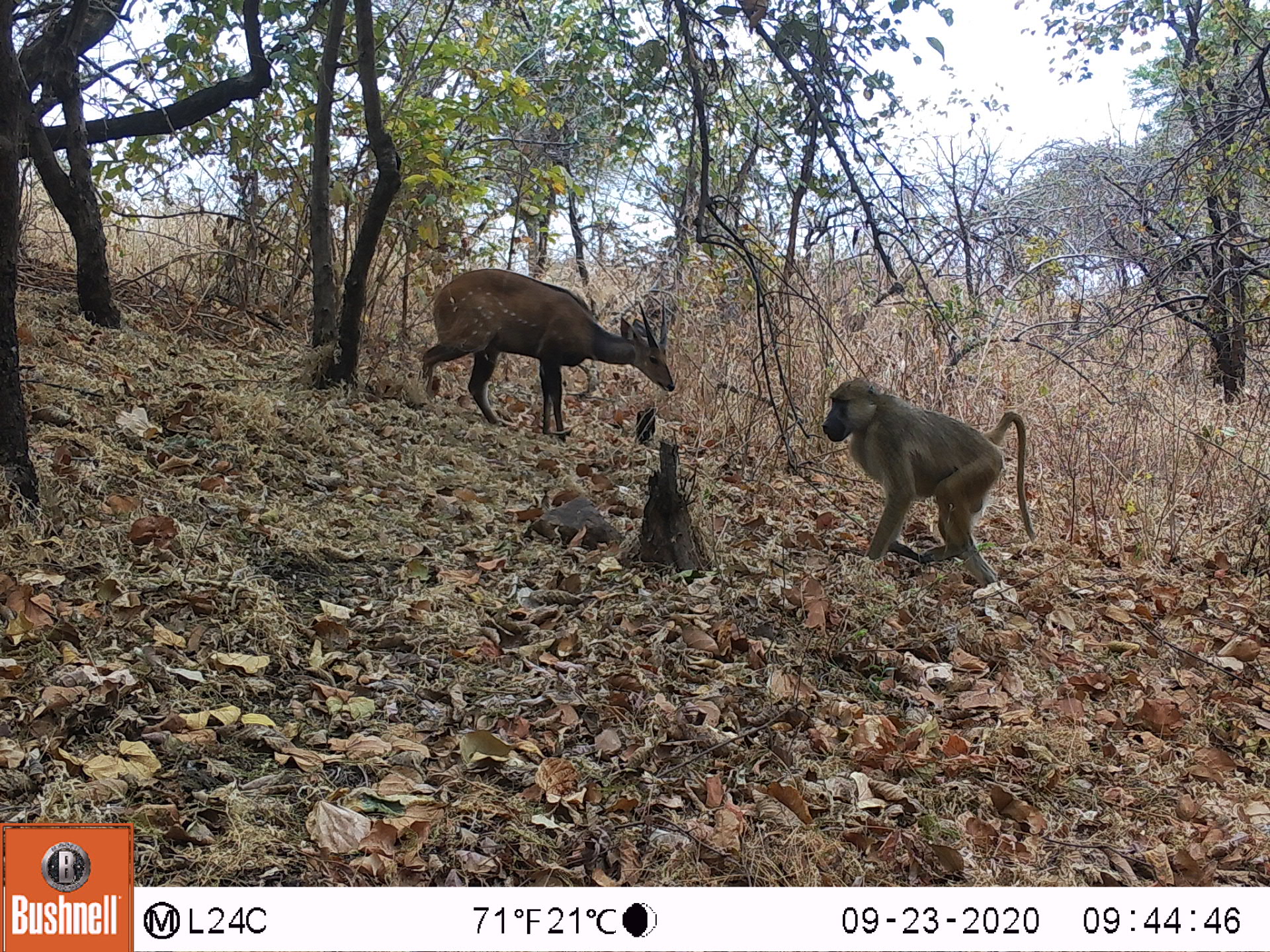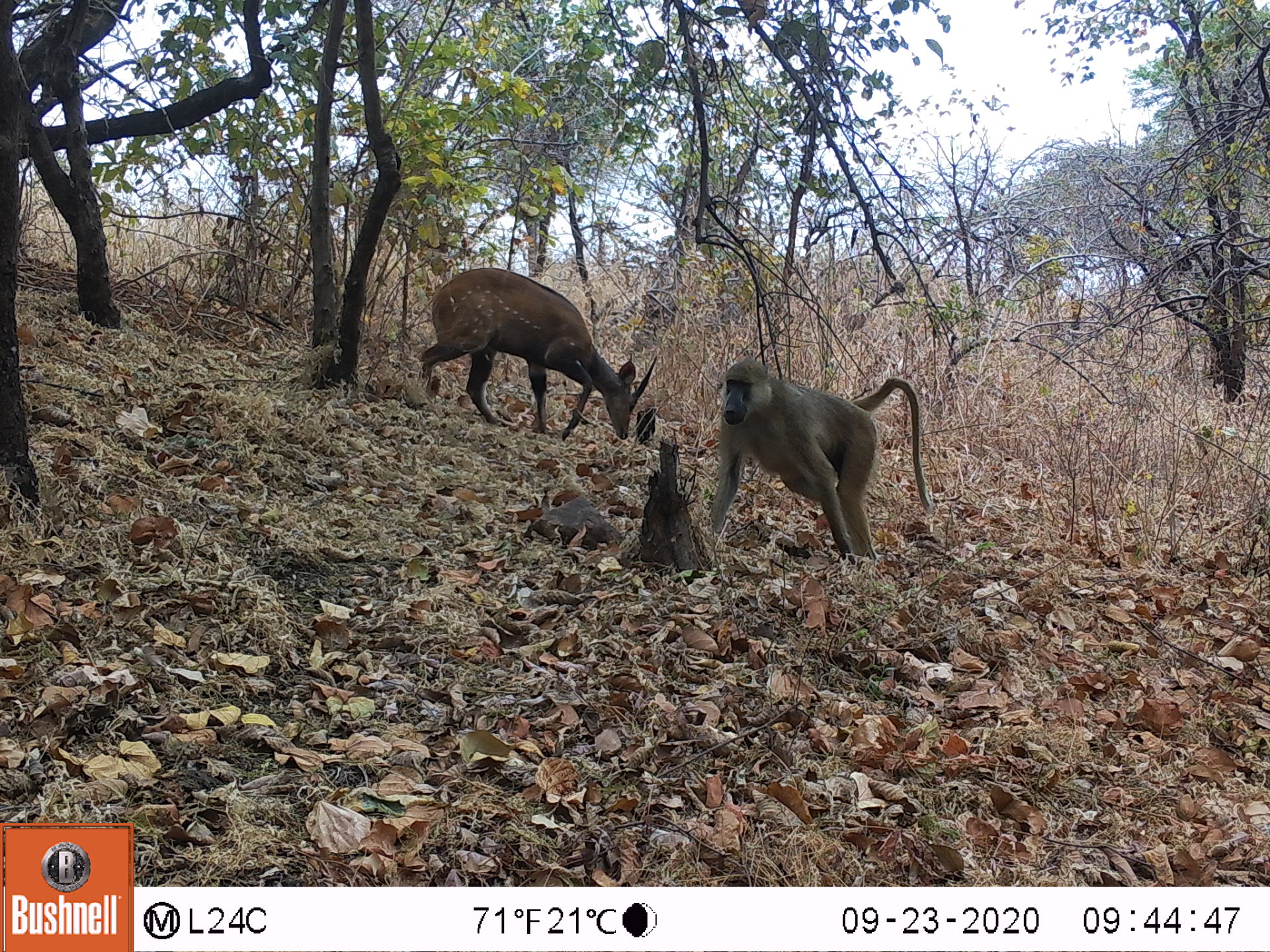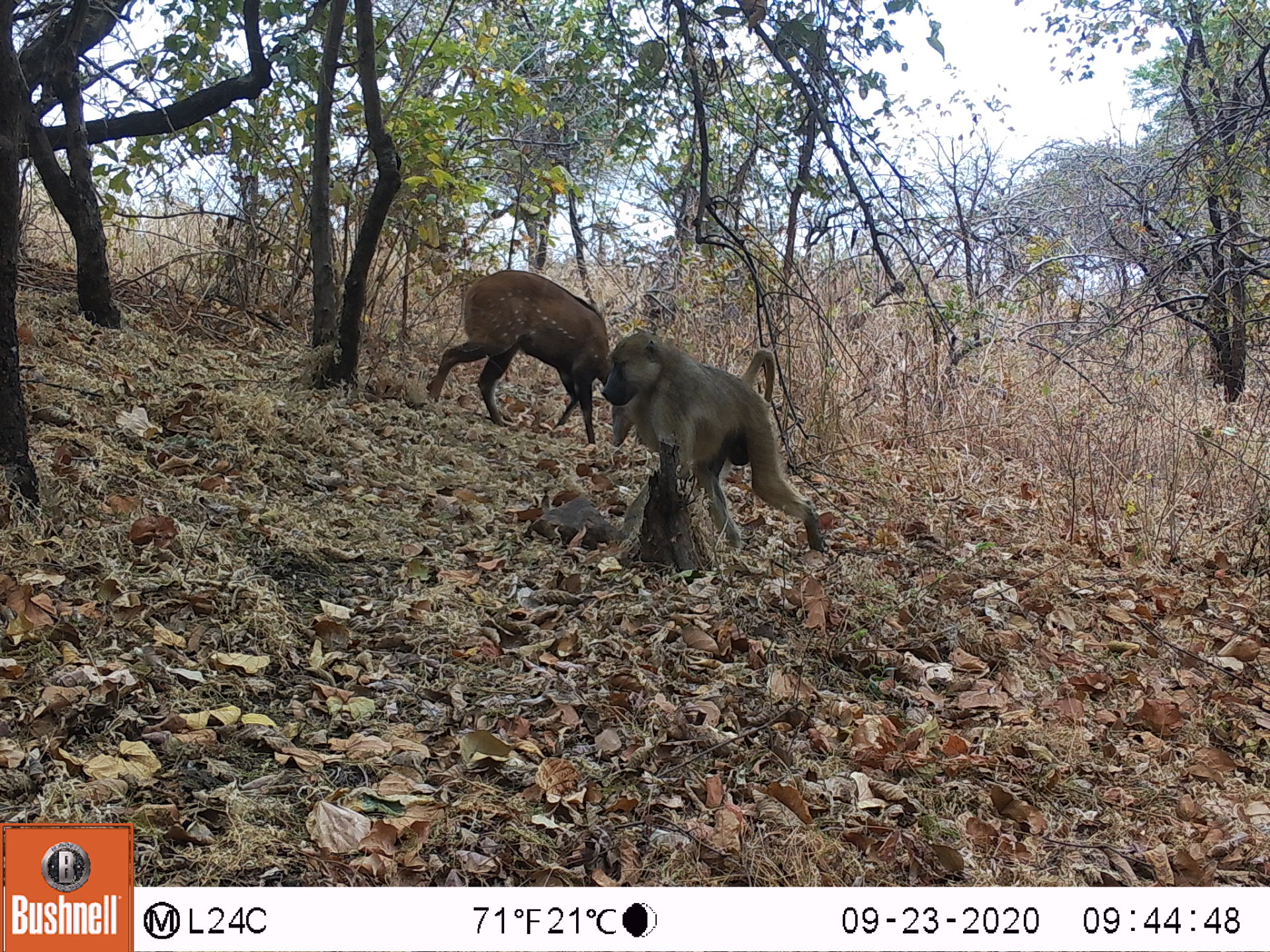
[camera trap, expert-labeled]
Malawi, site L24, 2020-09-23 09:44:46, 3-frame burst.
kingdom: Animalia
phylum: Chordata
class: Mammalia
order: Artiodactyla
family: Bovidae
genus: Tragelaphus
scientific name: Tragelaphus sylvaticus sylvaticus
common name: cape bushbuck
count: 1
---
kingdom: Animalia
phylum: Chordata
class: Mammalia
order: Primates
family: Cercopithecidae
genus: Papio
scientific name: Papio cynocephalus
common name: yellow baboon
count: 1